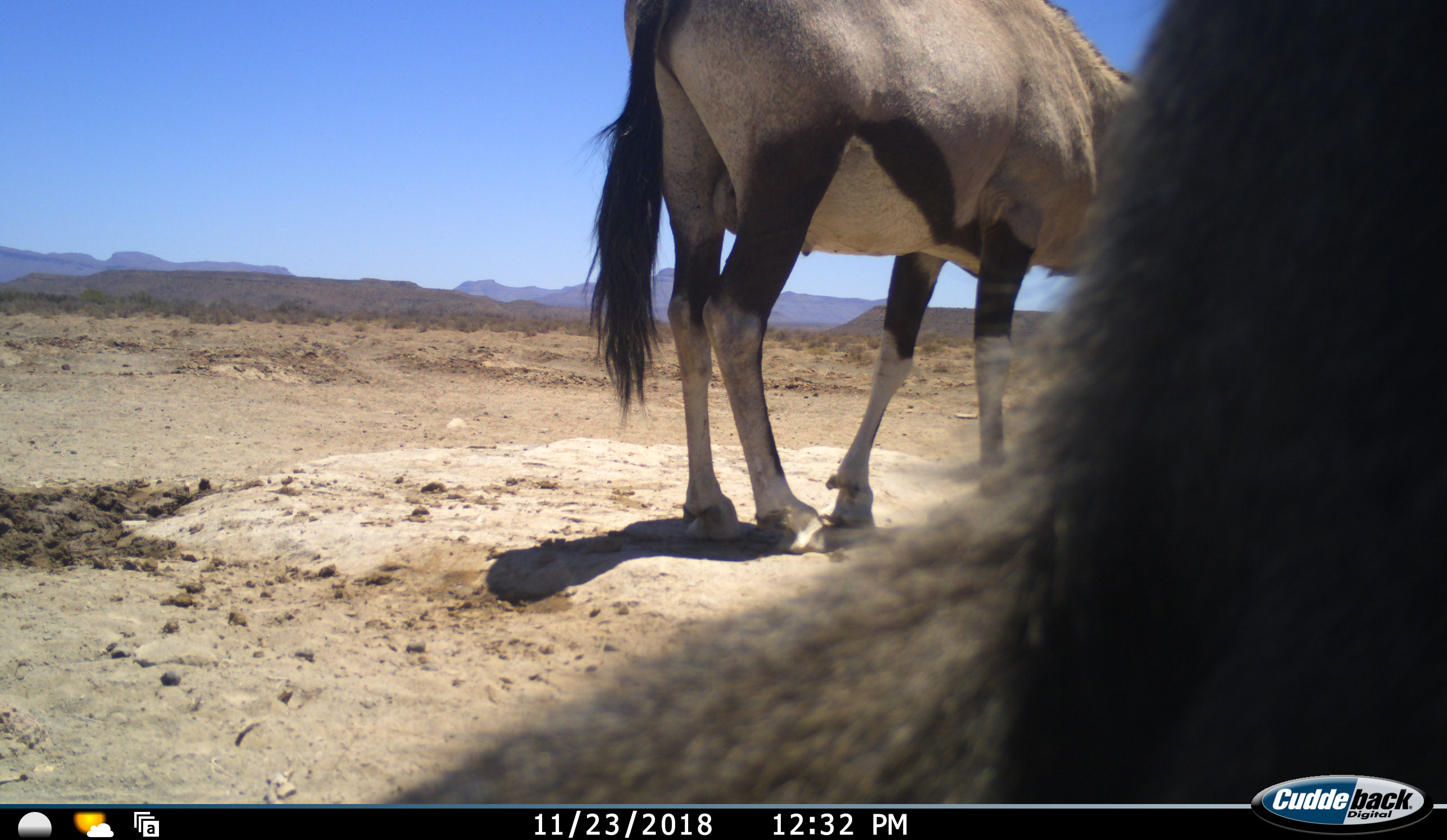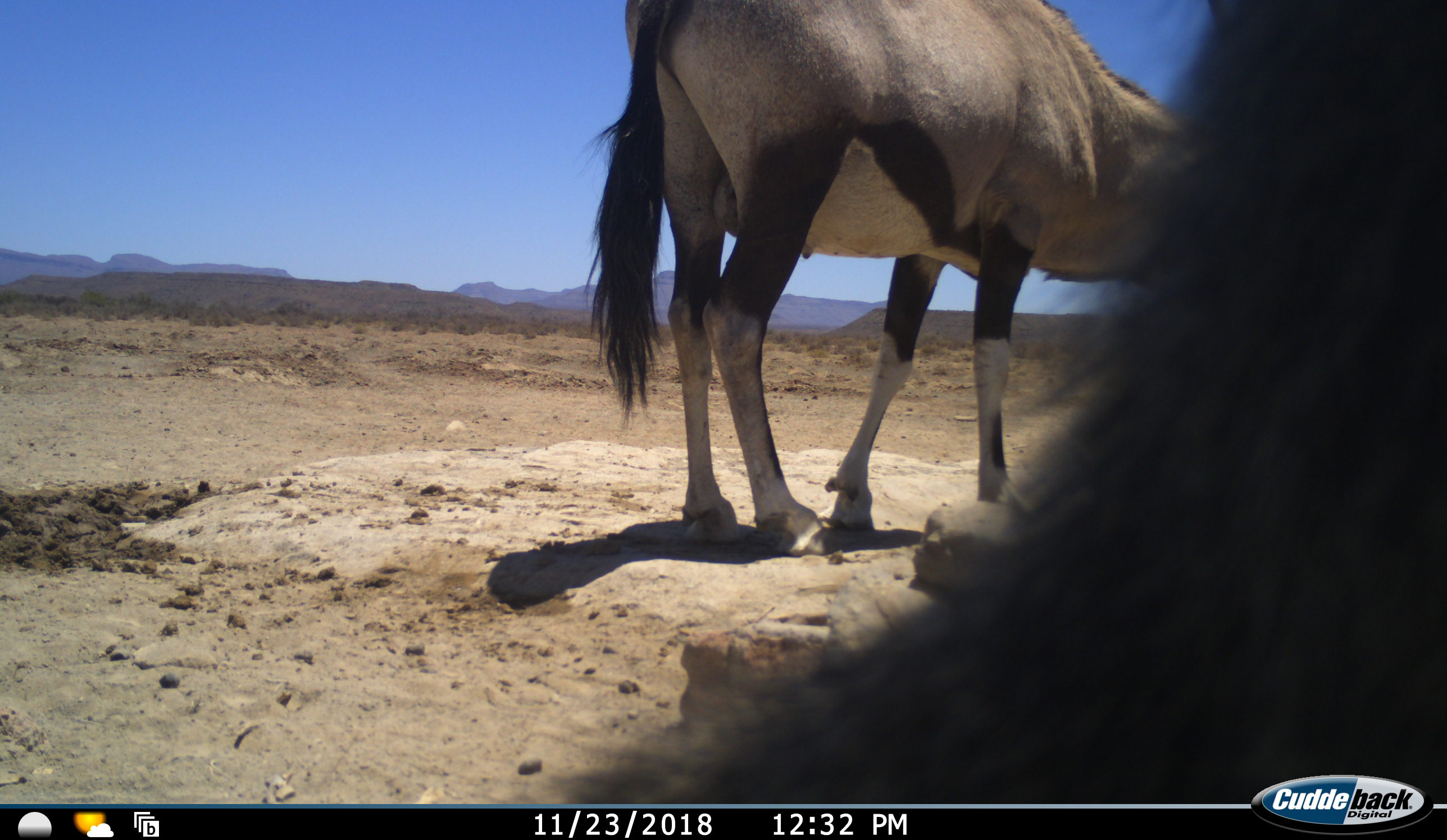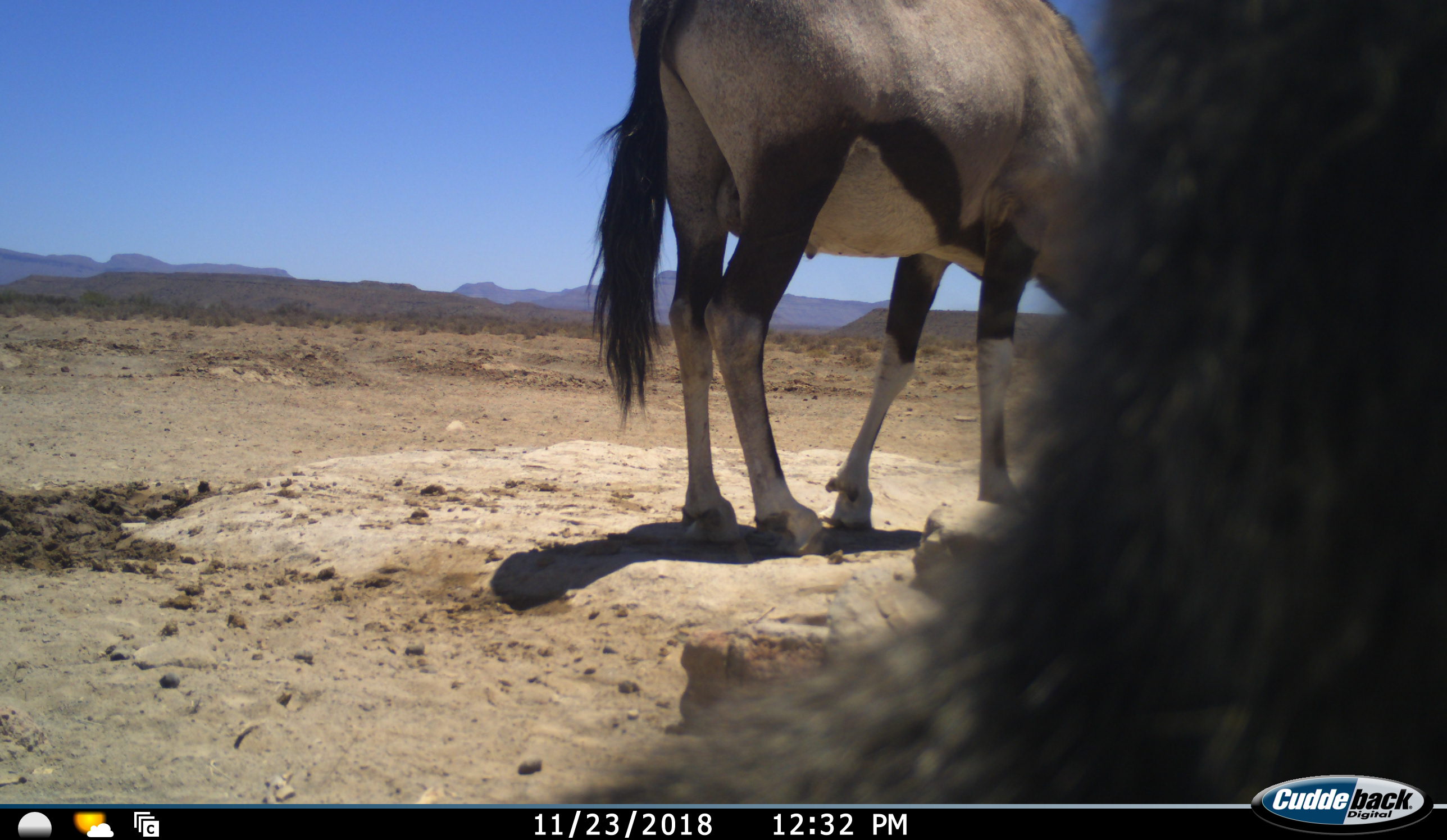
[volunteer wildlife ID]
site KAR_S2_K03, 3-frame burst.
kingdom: Animalia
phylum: Chordata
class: Mammalia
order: Primates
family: Cercopithecidae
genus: Papio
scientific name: Papio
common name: baboon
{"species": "baboon (Papio)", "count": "1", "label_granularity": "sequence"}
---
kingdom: Animalia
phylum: Chordata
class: Mammalia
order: Artiodactyla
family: Bovidae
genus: Oryx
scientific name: Oryx gazella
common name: gemsbok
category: oryx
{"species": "oryx (gemsbok) (Oryx gazella)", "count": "1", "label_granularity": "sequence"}